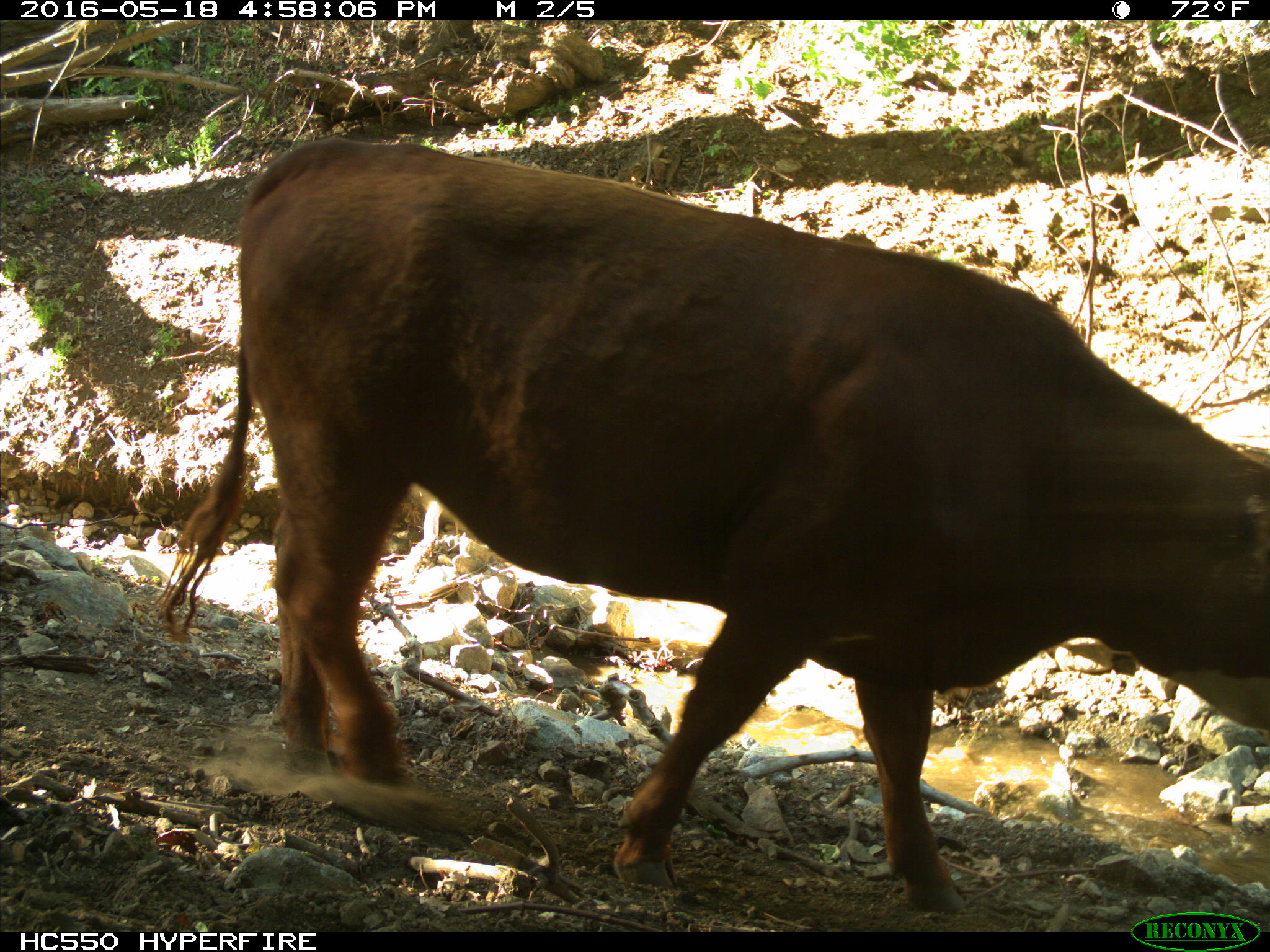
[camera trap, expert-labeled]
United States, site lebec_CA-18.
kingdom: Animalia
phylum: Chordata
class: Mammalia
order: Artiodactyla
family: Bovidae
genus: Bos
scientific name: Bos taurus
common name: domestic cow